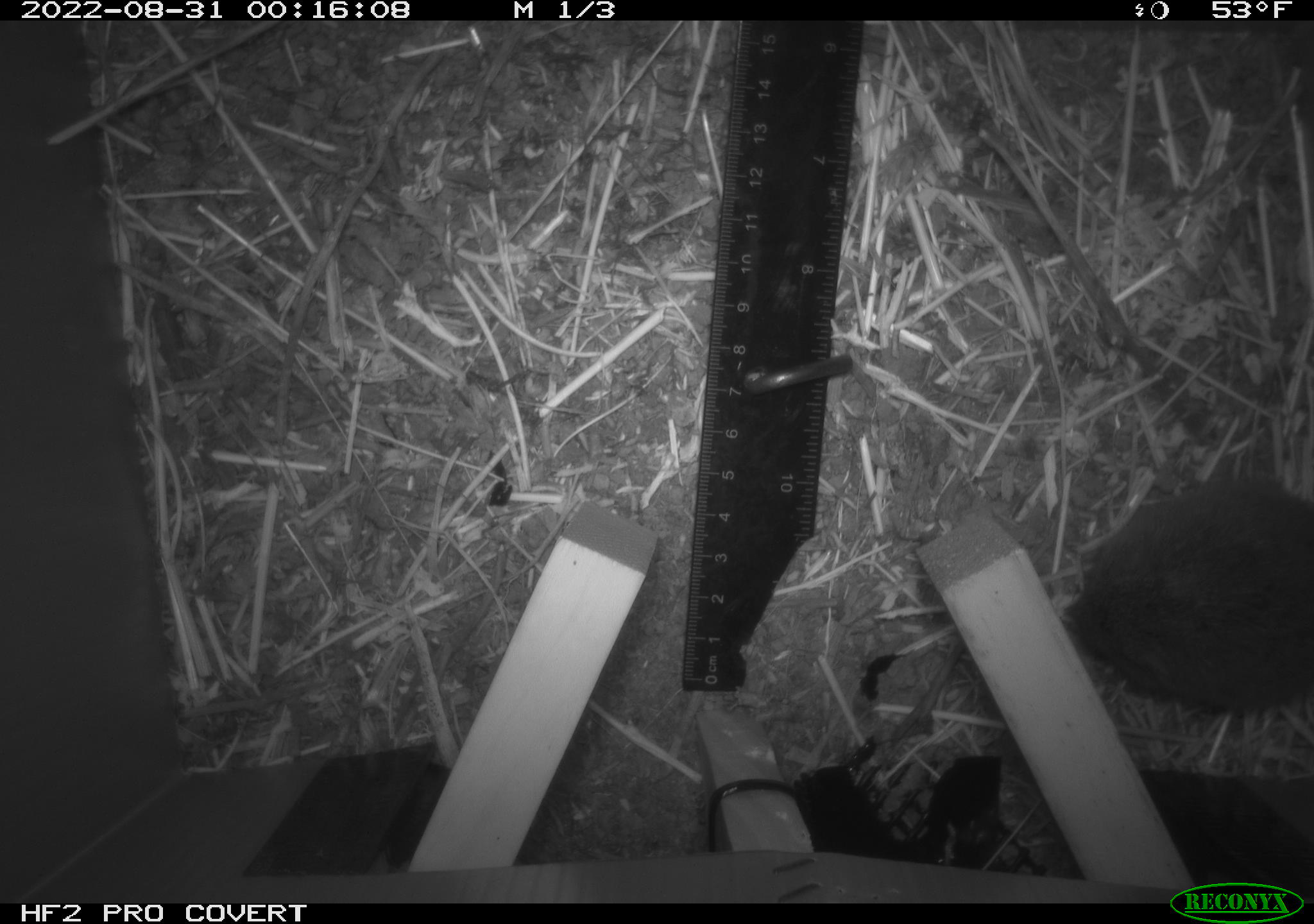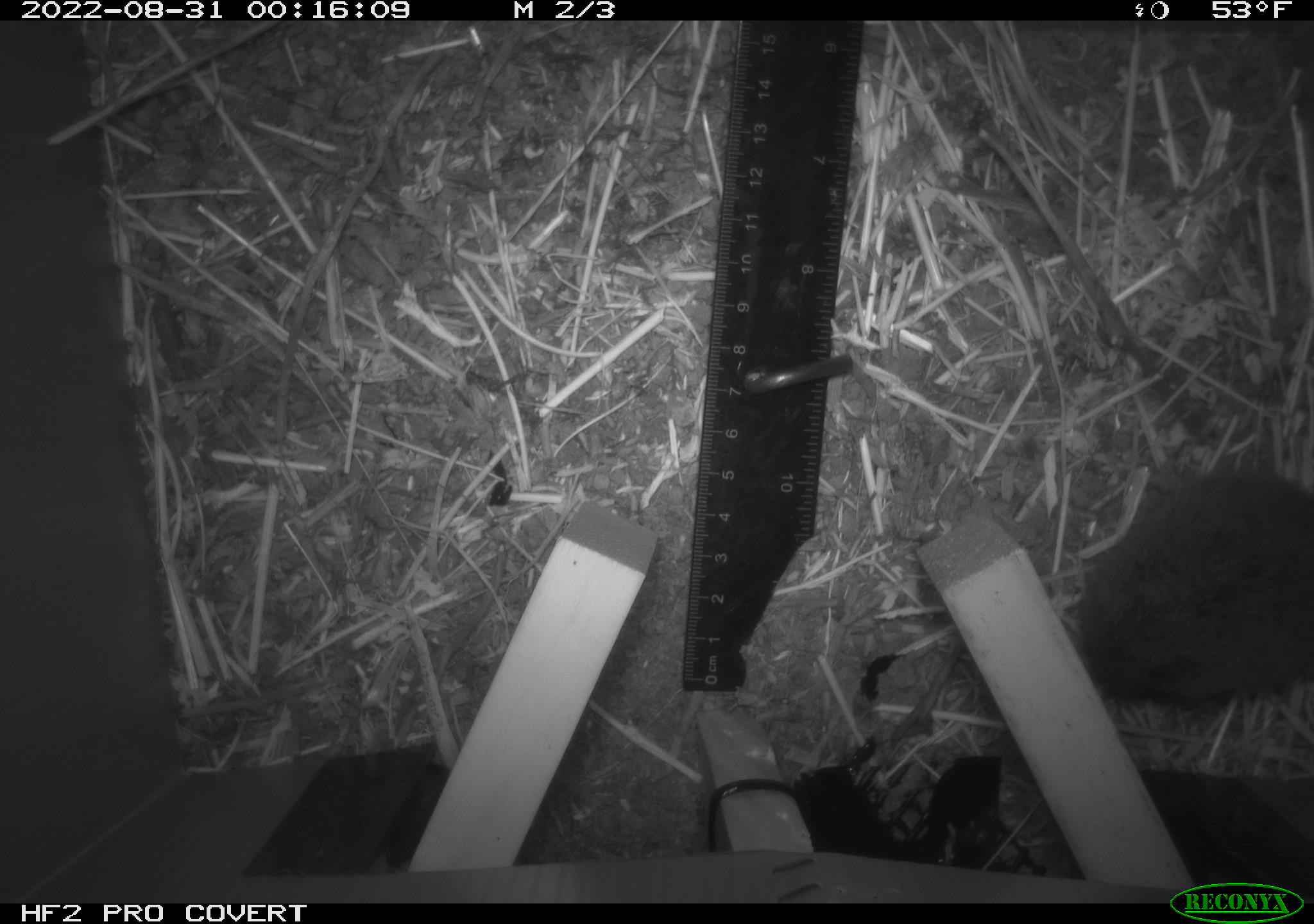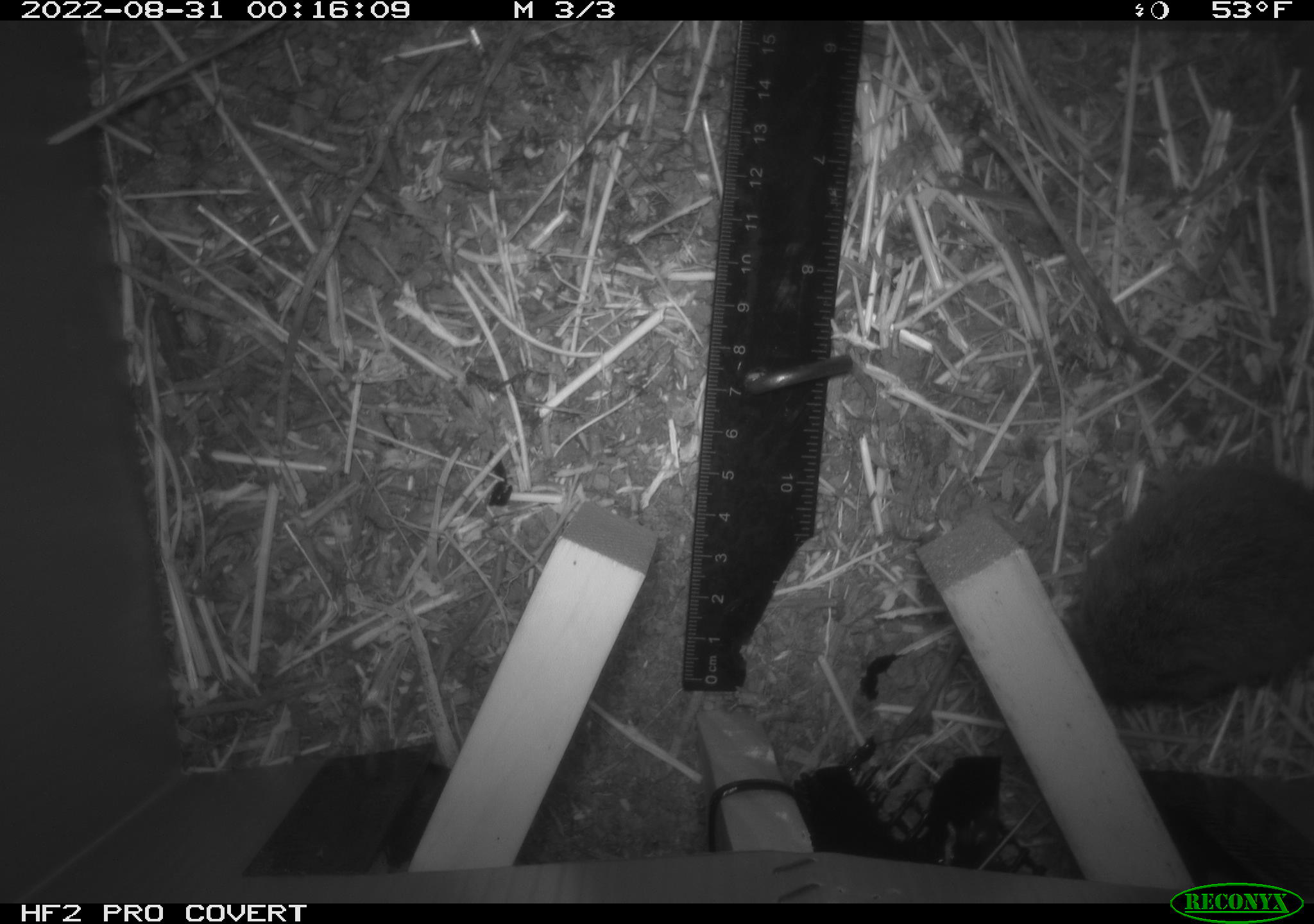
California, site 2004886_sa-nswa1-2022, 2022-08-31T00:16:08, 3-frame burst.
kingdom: Animalia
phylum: Chordata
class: Mammalia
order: Rodentia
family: Cricetidae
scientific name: Cricetidae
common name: hamsters, voles, lemmings, and allies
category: cricetidae family